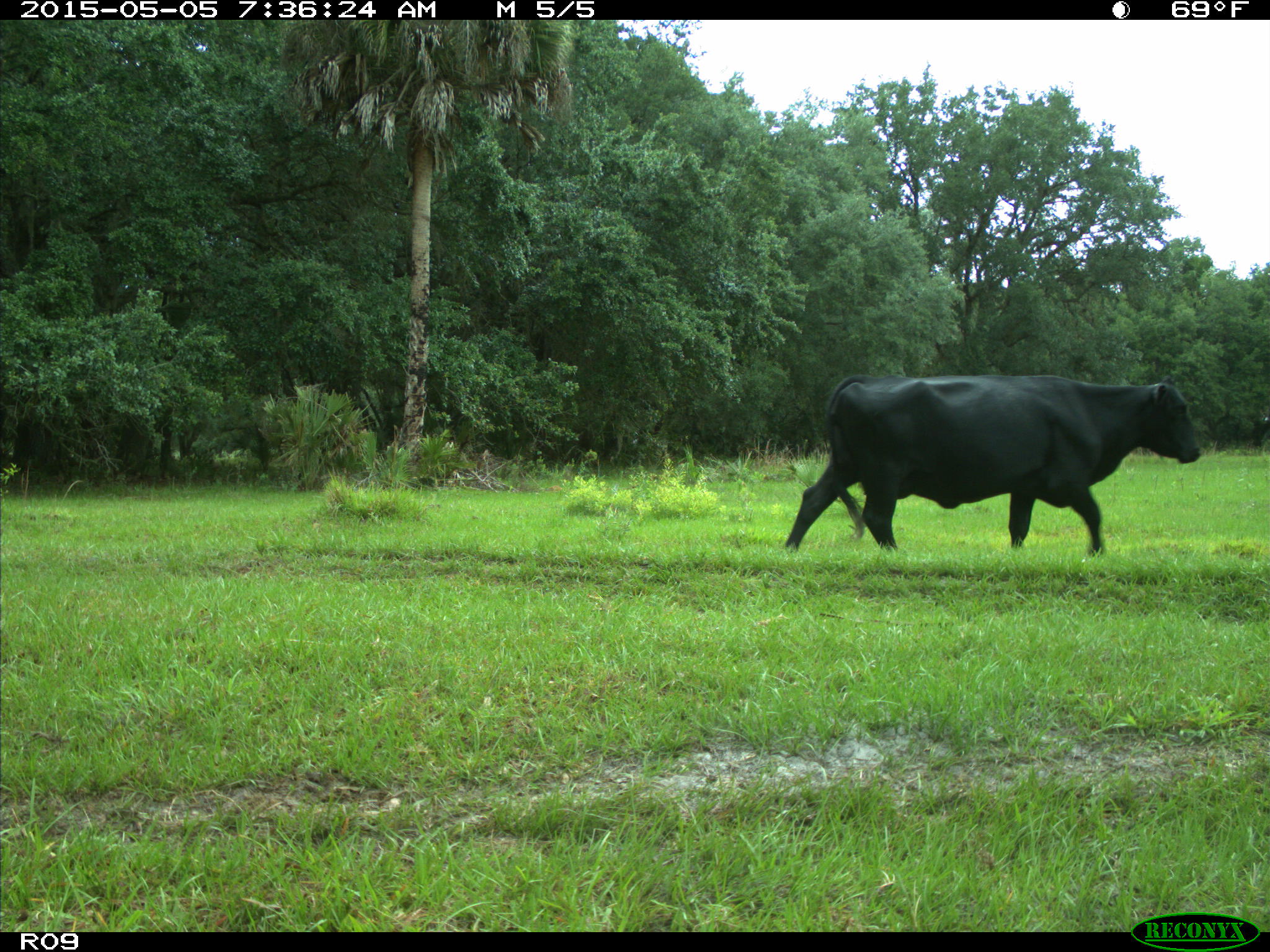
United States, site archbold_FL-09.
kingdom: Animalia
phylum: Chordata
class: Mammalia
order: Artiodactyla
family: Bovidae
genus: Bos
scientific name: Bos taurus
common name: domestic cow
Bos taurus (domestic cow).